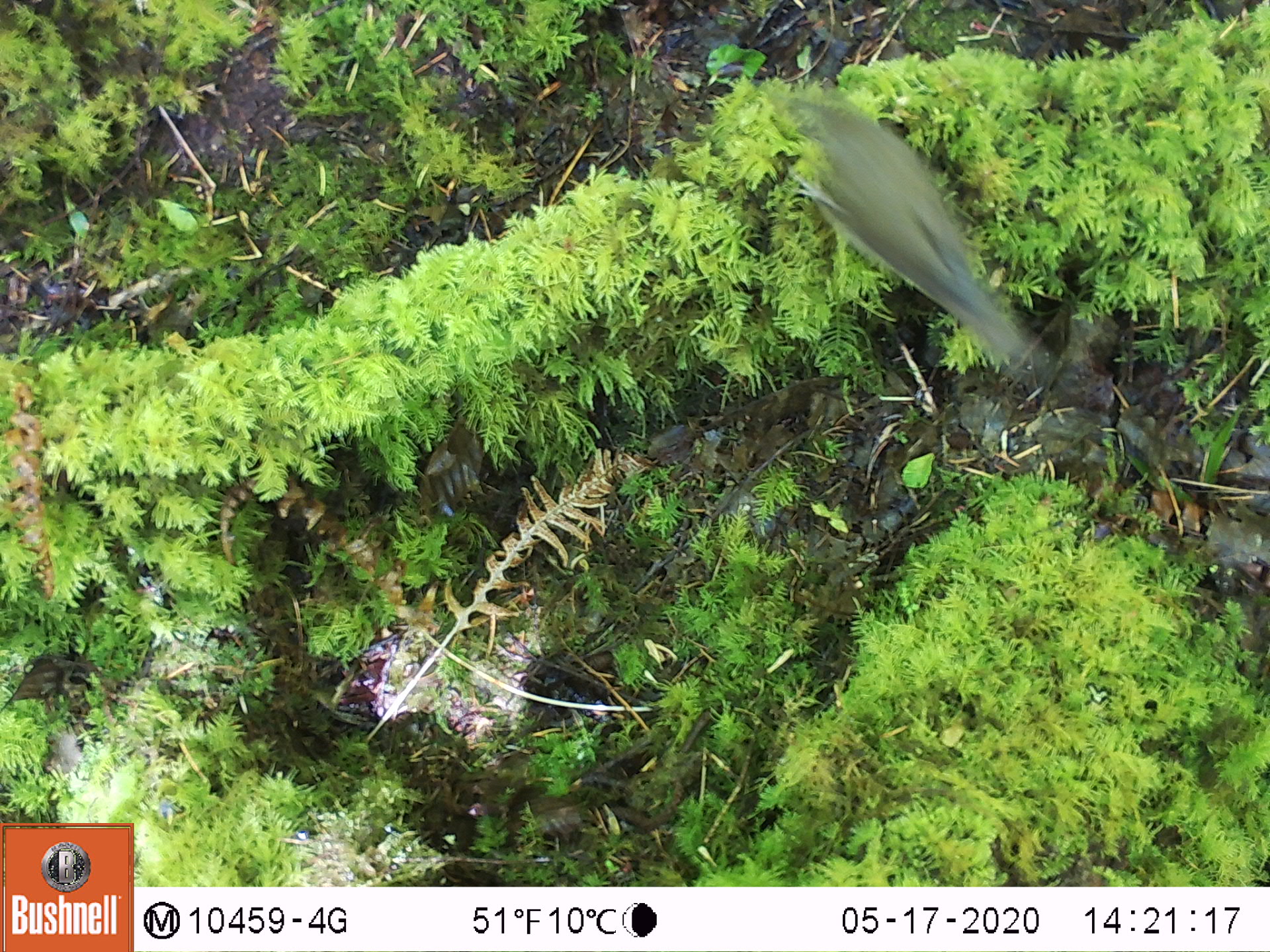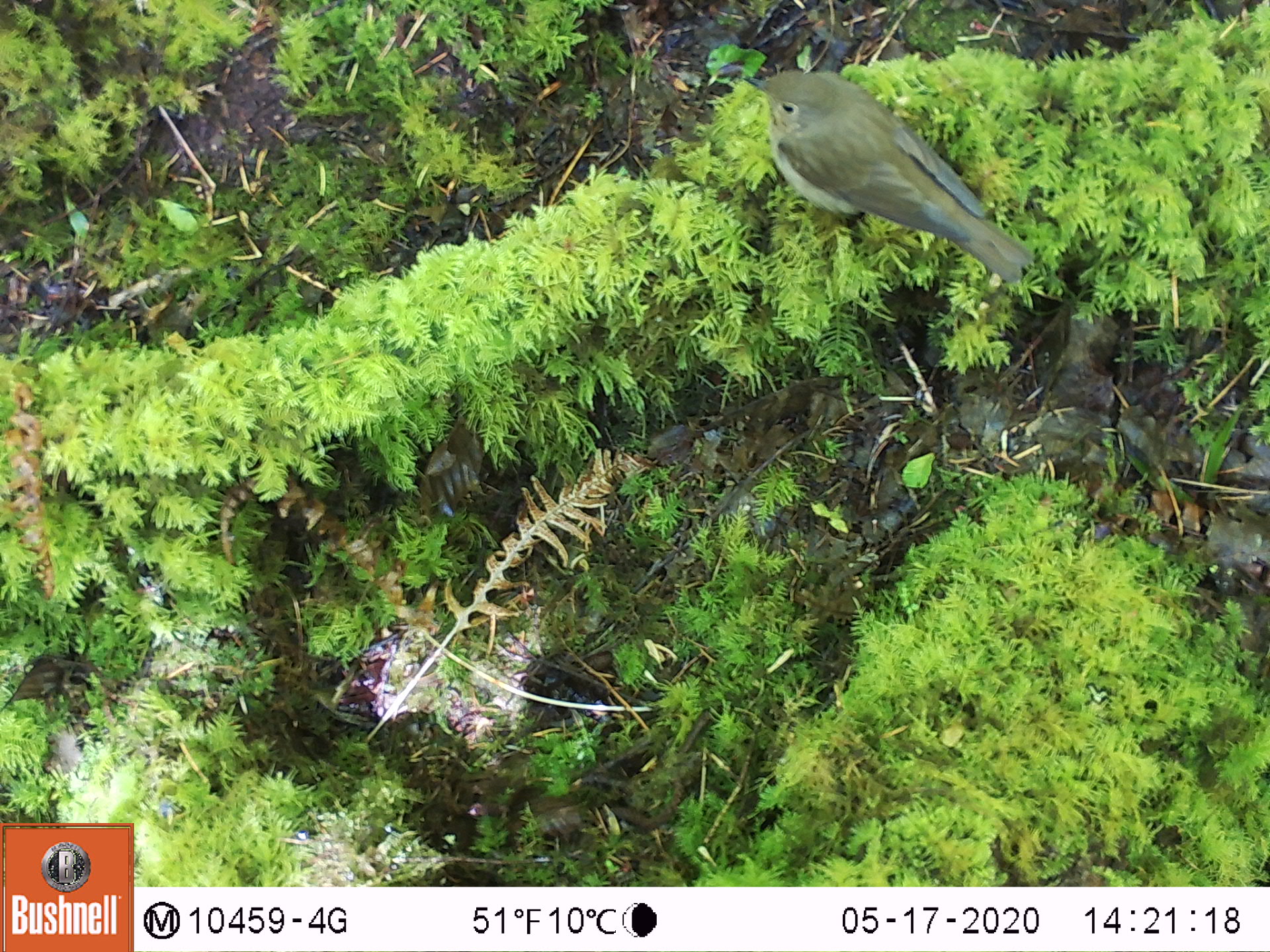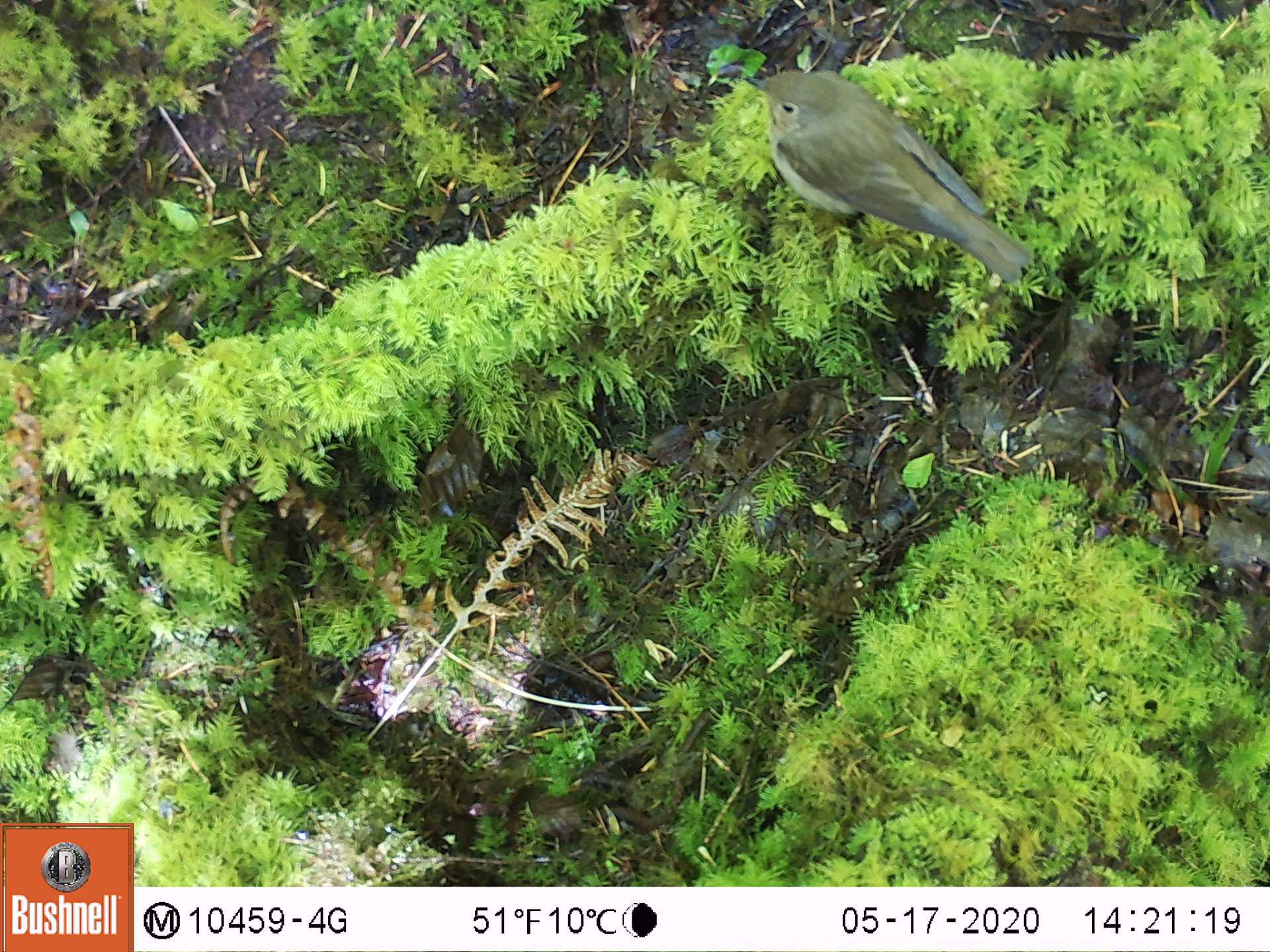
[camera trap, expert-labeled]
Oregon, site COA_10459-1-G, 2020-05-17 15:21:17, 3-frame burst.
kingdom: Animalia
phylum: Chordata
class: Aves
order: Passeriformes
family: Turdidae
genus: Catharus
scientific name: Catharus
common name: brown thrushes and nightingale-thrushes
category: catharus species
Catharus species (brown thrushes and nightingale-thrushes) (Catharus).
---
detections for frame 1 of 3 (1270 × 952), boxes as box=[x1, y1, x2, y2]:
catharus species: box=[772, 82, 1050, 377]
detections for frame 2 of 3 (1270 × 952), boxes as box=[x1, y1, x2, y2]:
catharus species: box=[731, 60, 1046, 295]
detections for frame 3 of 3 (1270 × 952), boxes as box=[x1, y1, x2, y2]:
catharus species: box=[734, 56, 1042, 296]